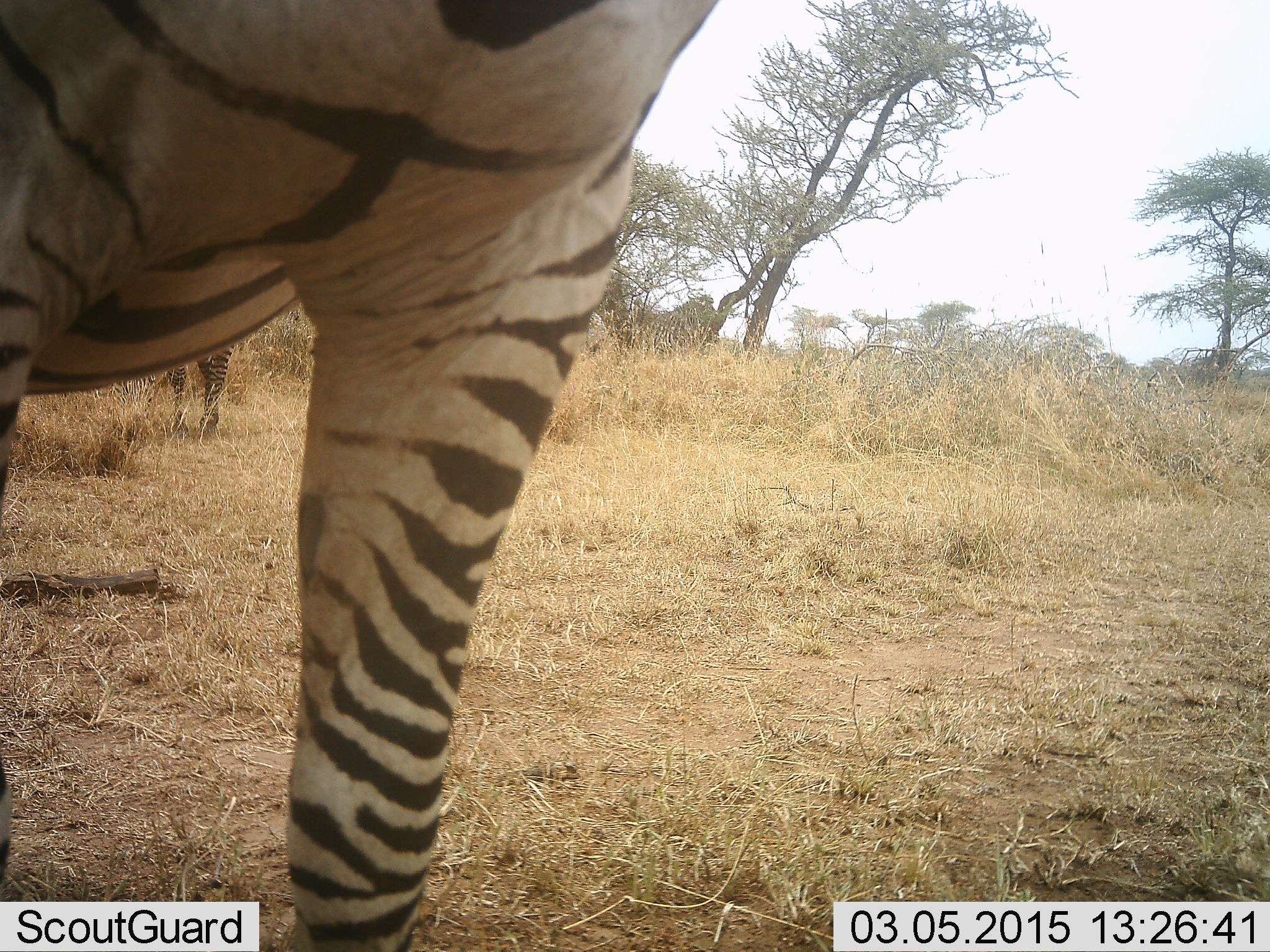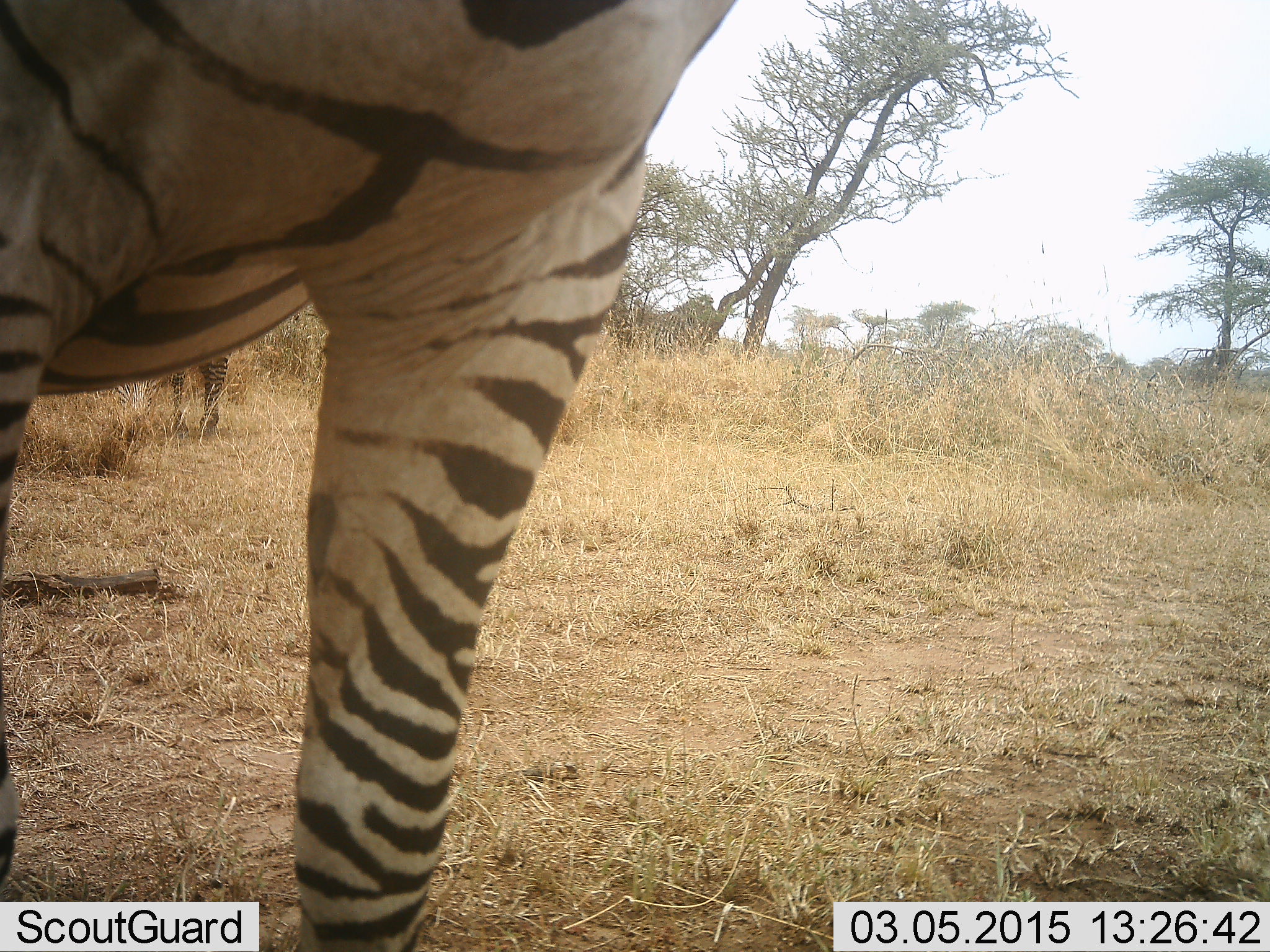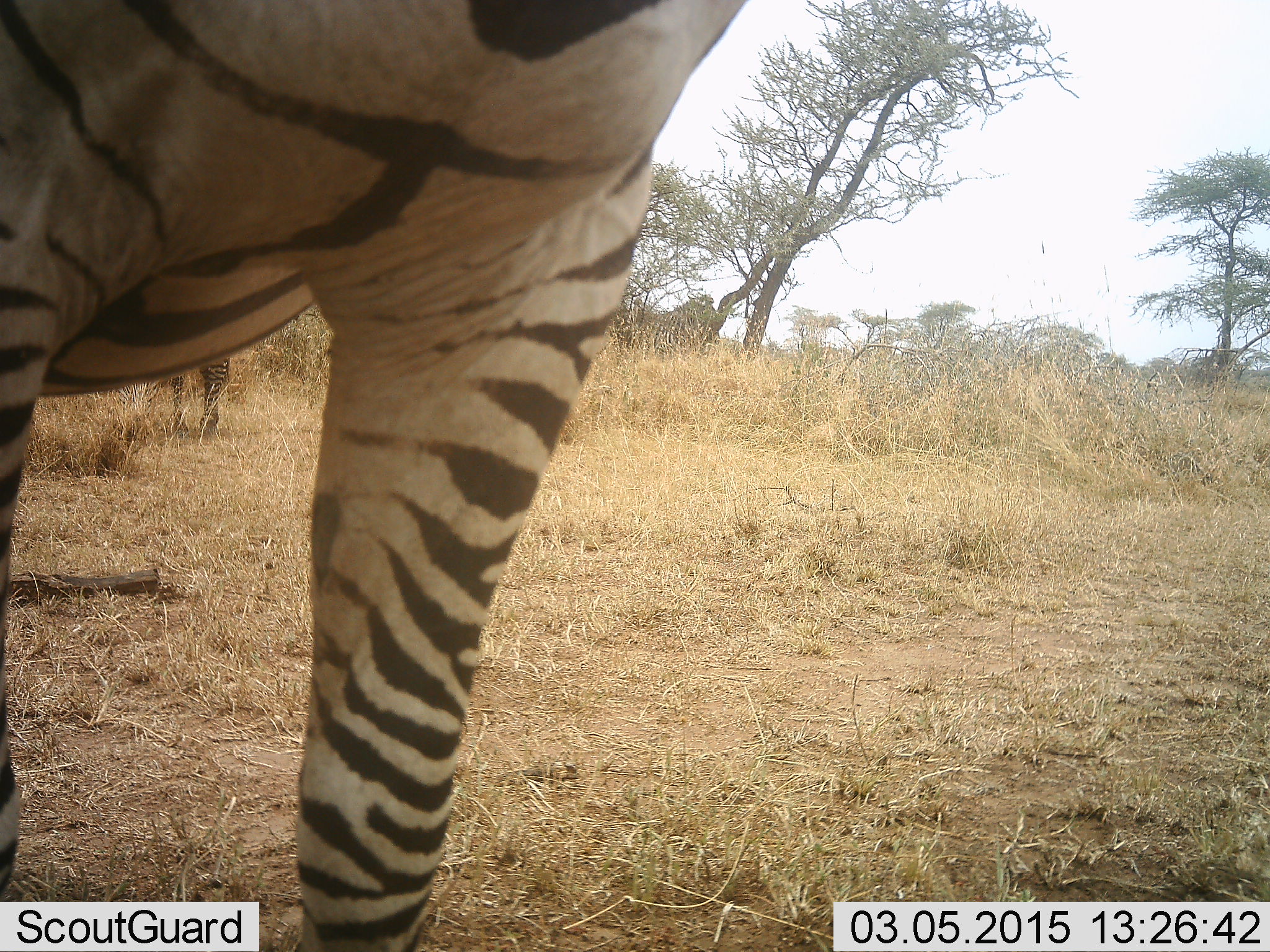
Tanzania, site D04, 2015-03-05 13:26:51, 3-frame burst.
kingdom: Animalia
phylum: Chordata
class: Mammalia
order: Perissodactyla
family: Equidae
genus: Equus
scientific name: Equus quagga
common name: plains zebra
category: zebra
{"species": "zebra (plains zebra) (Equus quagga)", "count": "1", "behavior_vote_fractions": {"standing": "100%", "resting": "0%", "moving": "0%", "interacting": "0%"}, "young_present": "0%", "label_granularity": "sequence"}